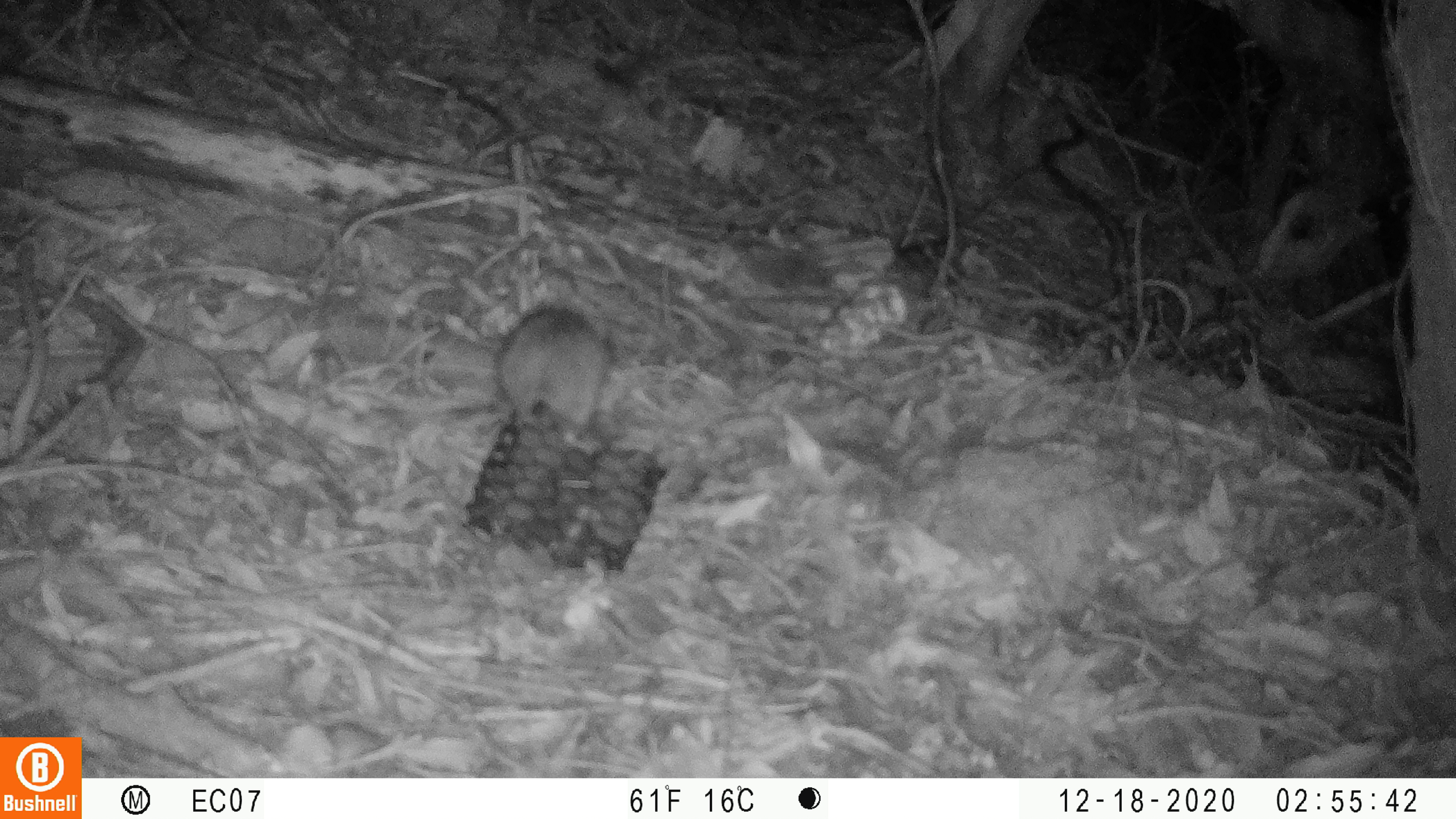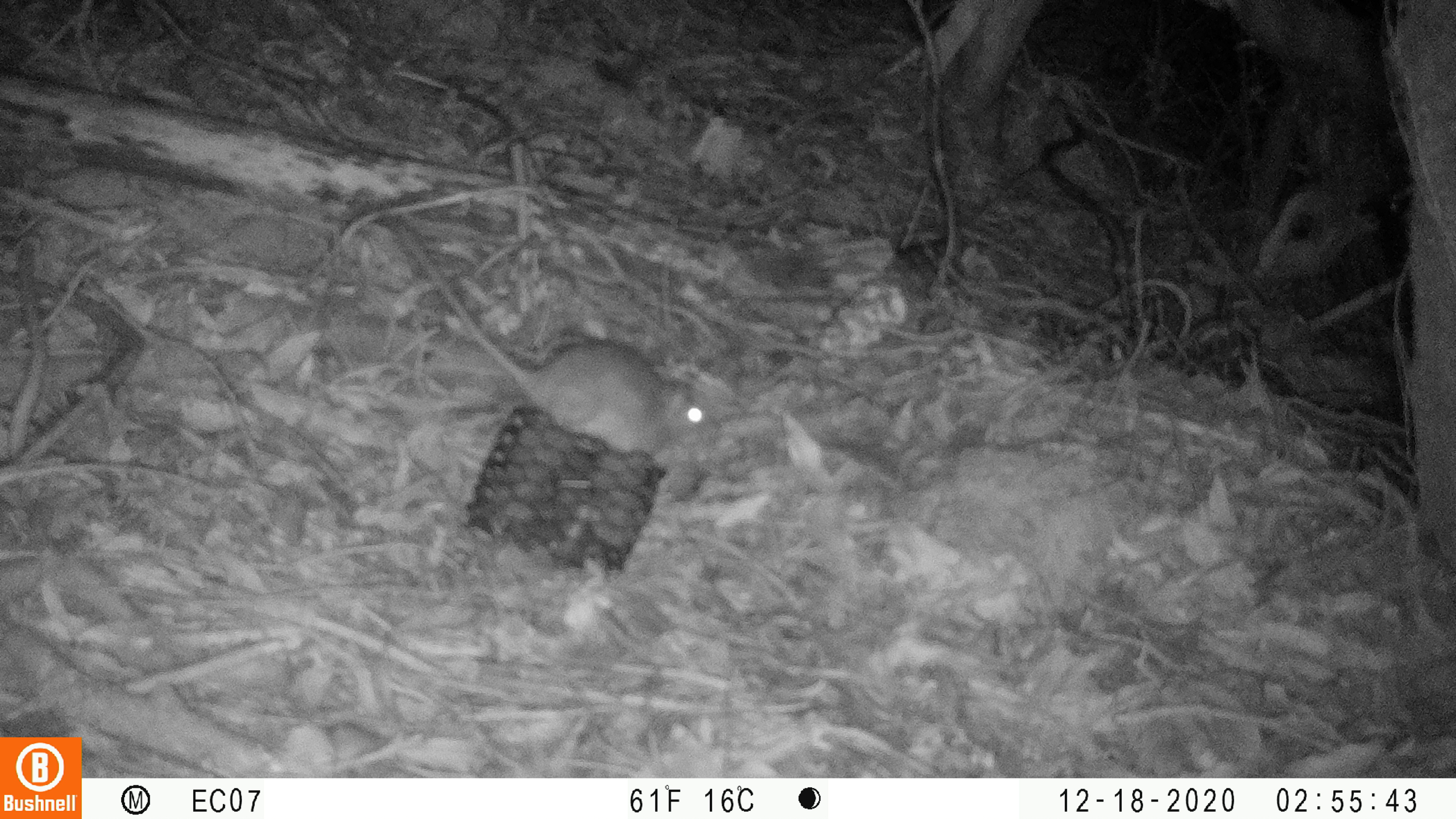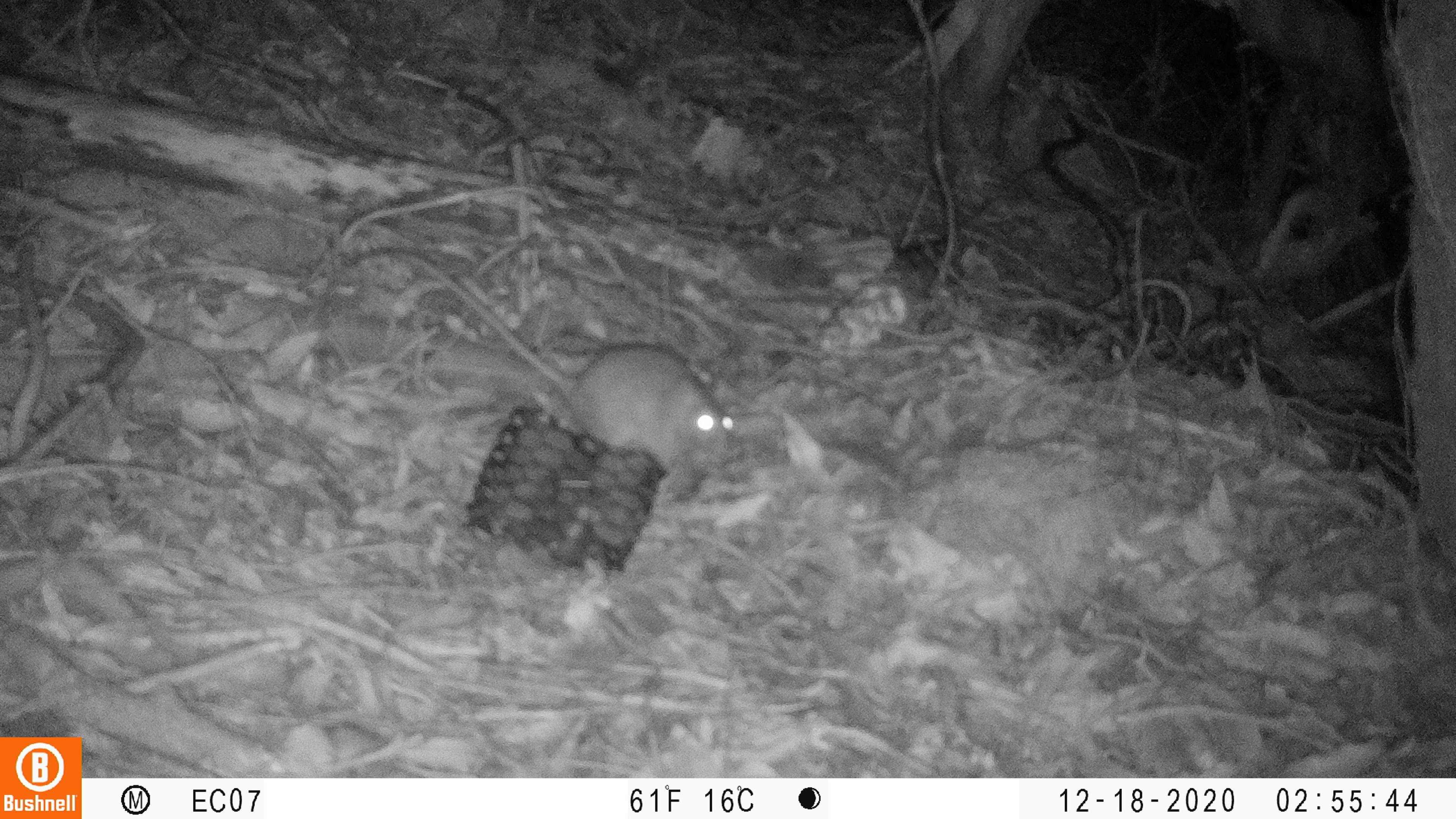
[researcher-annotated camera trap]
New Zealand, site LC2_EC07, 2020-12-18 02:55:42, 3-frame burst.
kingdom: Animalia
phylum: Chordata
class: Mammalia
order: Rodentia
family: Muridae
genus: Rattus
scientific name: Rattus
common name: rat